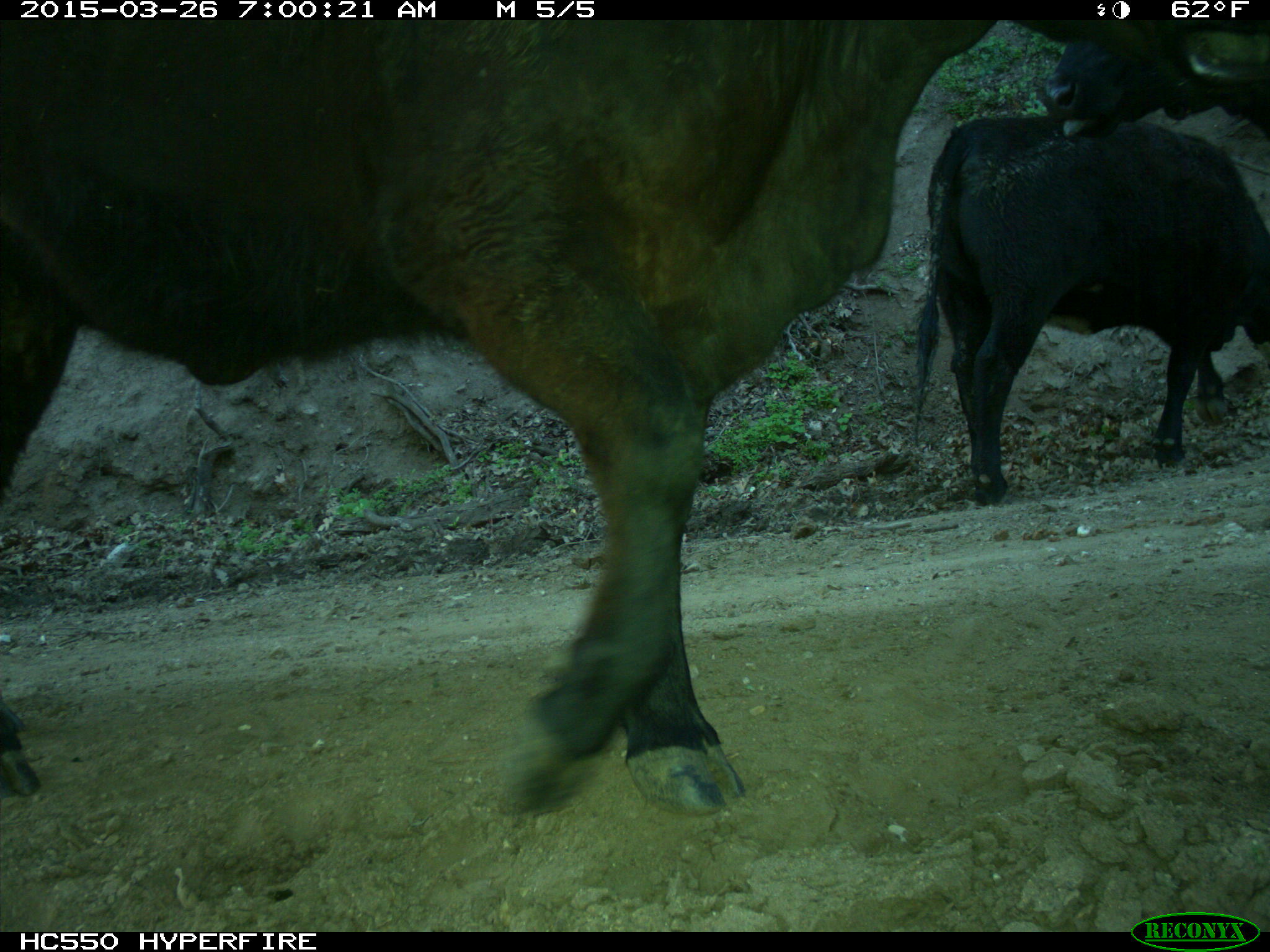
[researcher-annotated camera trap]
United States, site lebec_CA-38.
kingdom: Animalia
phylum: Chordata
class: Mammalia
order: Artiodactyla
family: Bovidae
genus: Bos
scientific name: Bos taurus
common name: domestic cow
Bos taurus (domestic cow).